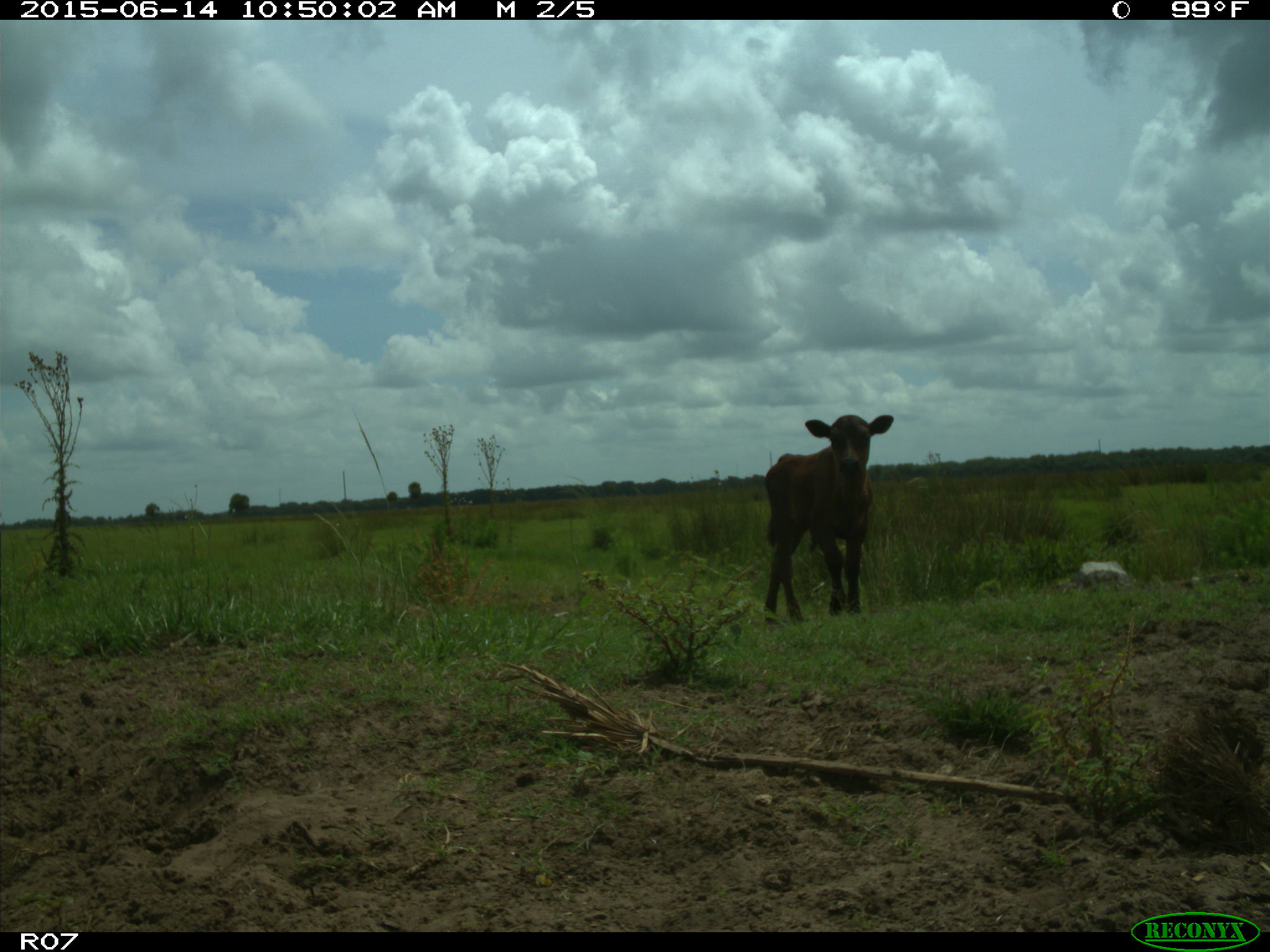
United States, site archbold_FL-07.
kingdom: Animalia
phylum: Chordata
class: Mammalia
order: Artiodactyla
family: Bovidae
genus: Bos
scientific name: Bos taurus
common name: domestic cow